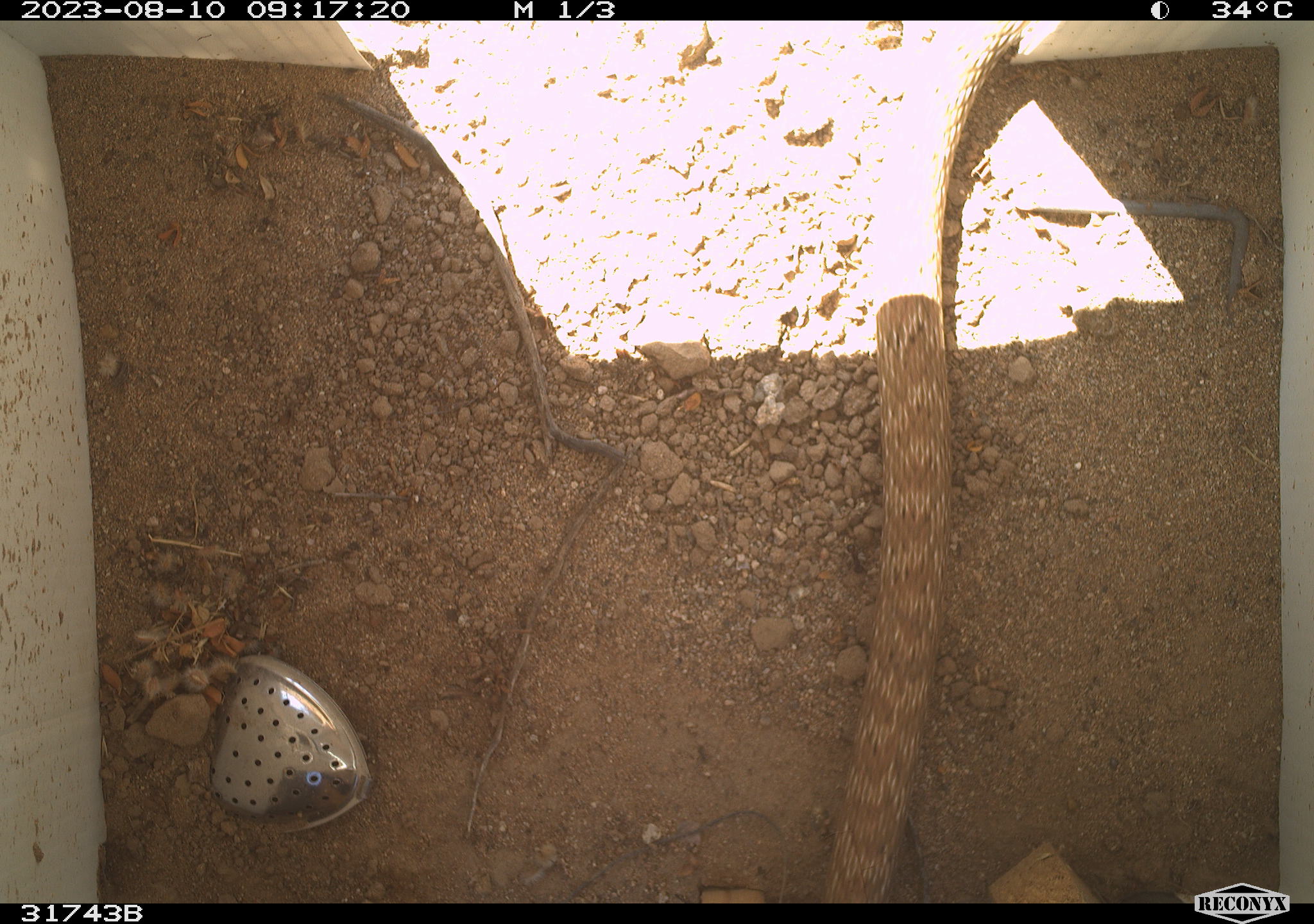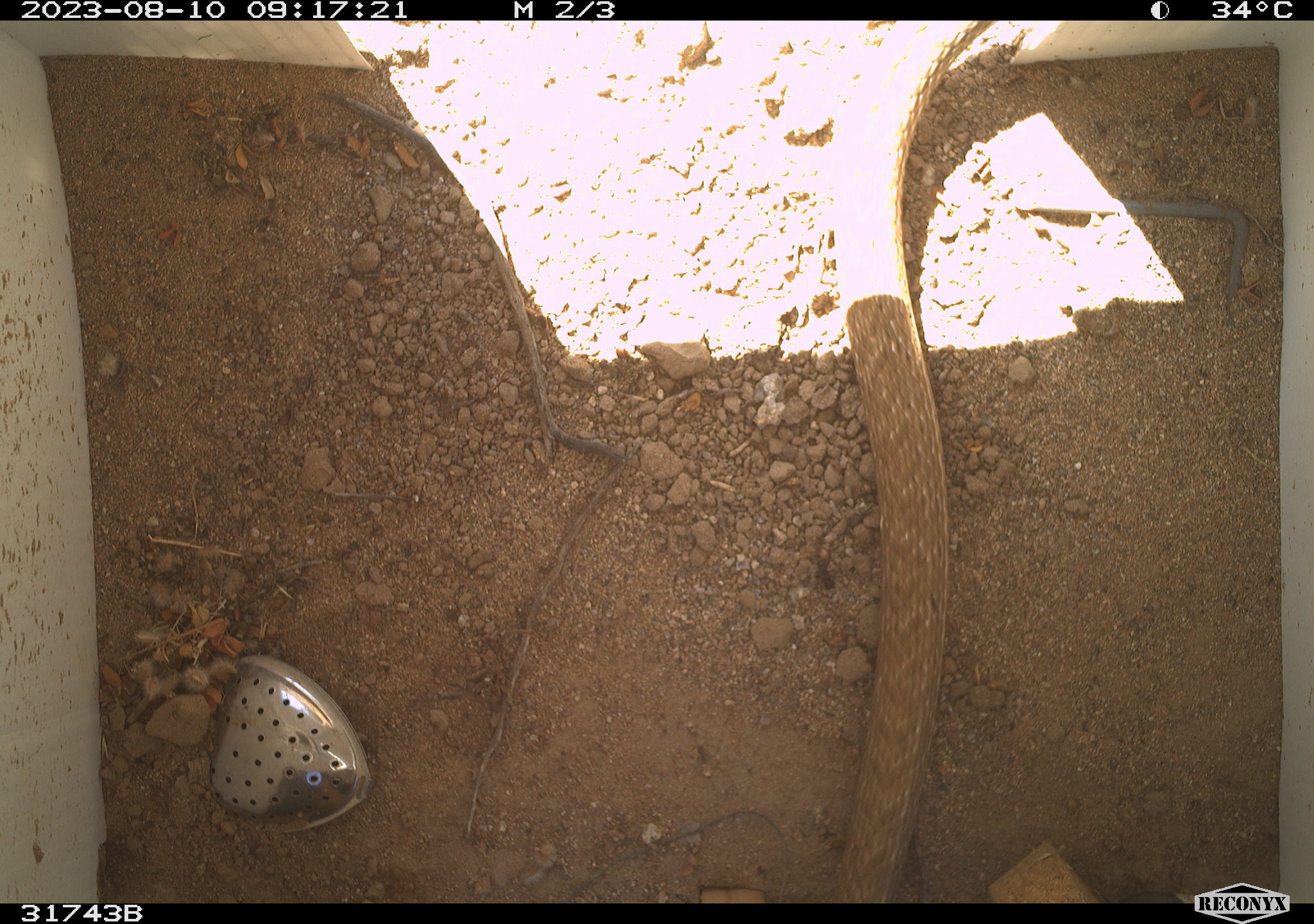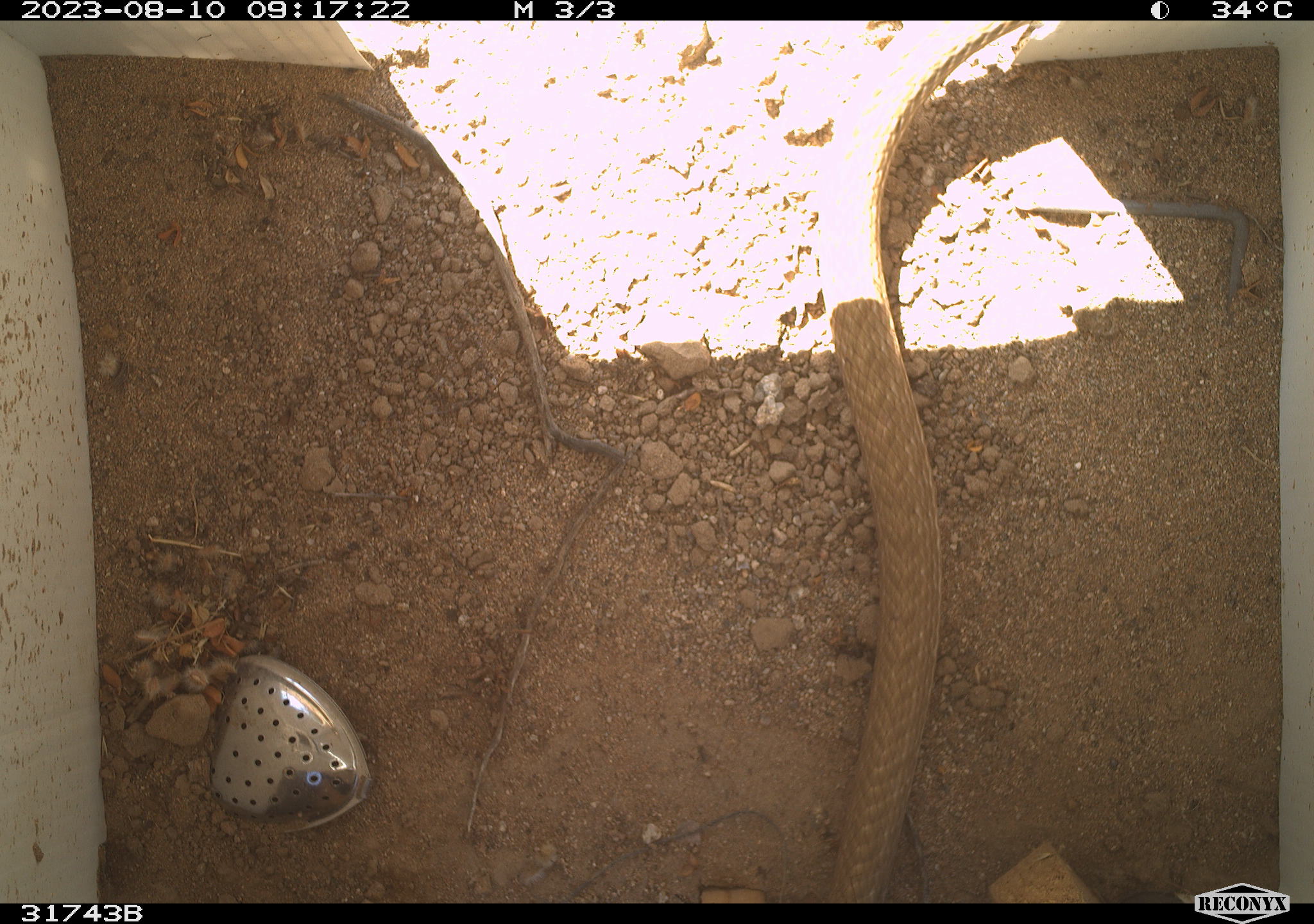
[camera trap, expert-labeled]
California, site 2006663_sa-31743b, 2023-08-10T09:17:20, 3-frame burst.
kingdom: Animalia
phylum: Chordata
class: Reptilia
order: Squamata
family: Colubridae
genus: Masticophis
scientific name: Masticophis flagellum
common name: coachwhip